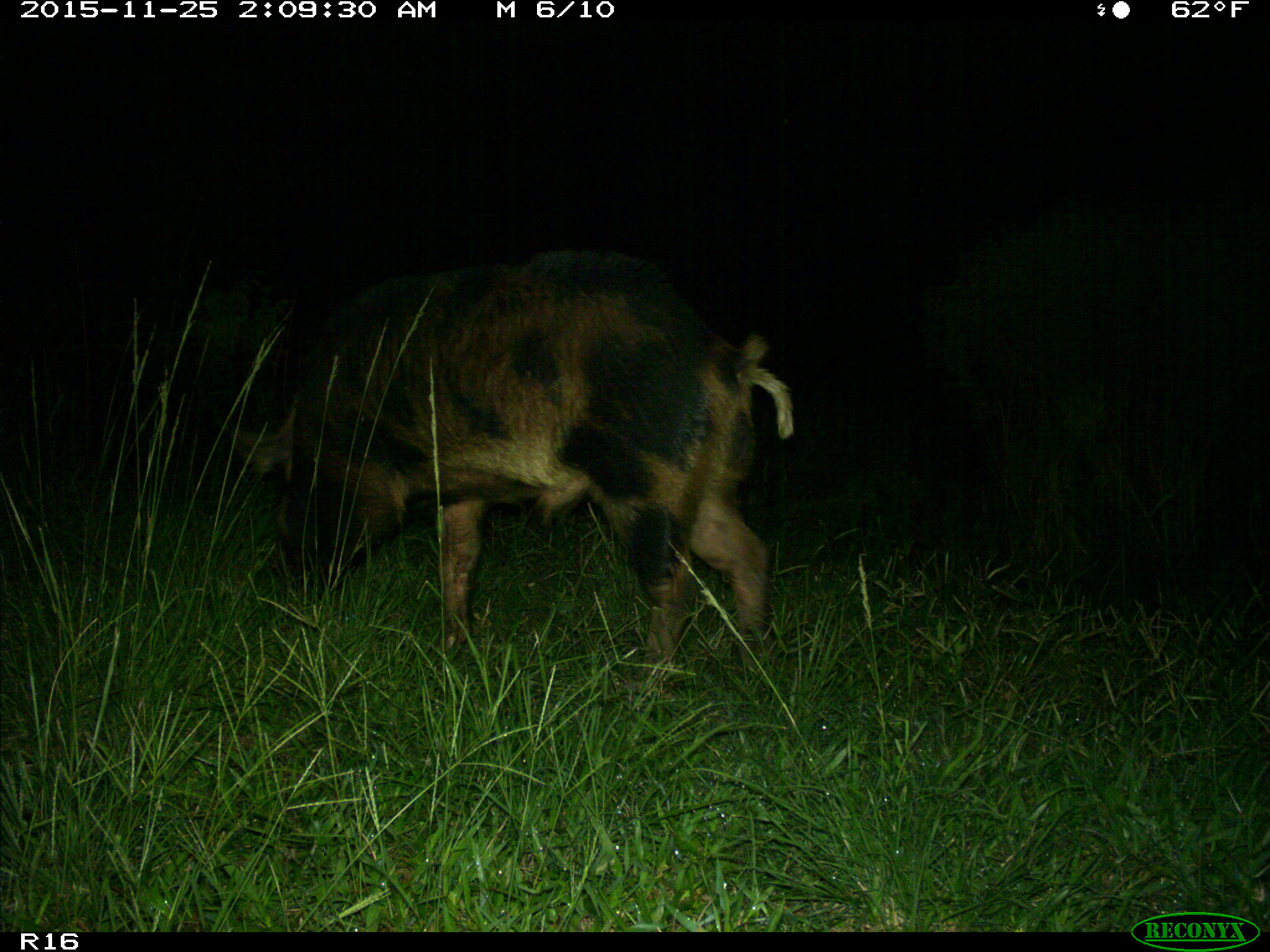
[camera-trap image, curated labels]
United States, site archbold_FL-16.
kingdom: Animalia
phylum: Chordata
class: Mammalia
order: Artiodactyla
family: Suidae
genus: Sus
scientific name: Sus scrofa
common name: wild boar